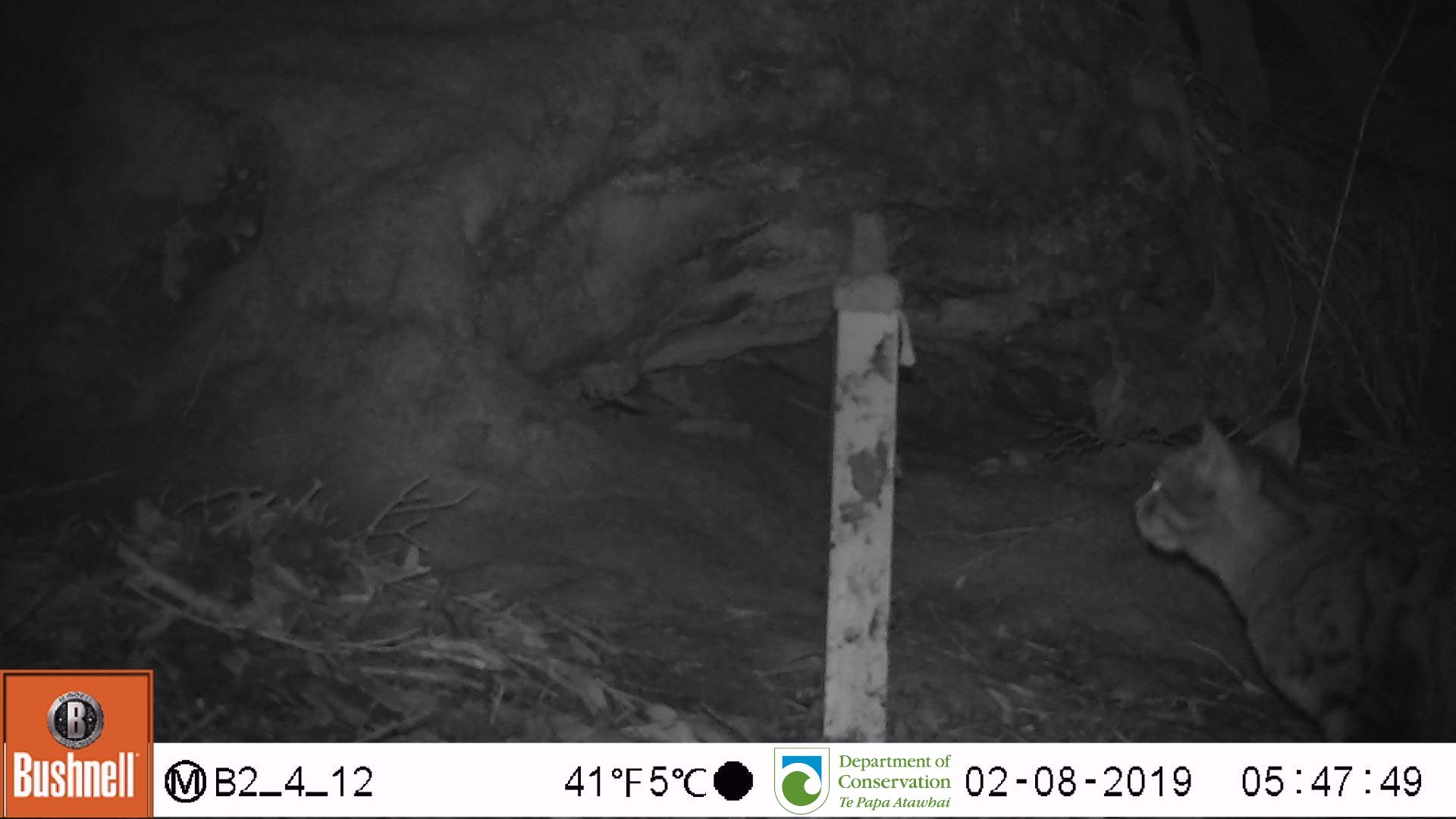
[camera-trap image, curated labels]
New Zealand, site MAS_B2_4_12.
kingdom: Animalia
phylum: Chordata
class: Mammalia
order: Carnivora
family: Felidae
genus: Felis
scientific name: Felis catus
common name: domestic cat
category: cat